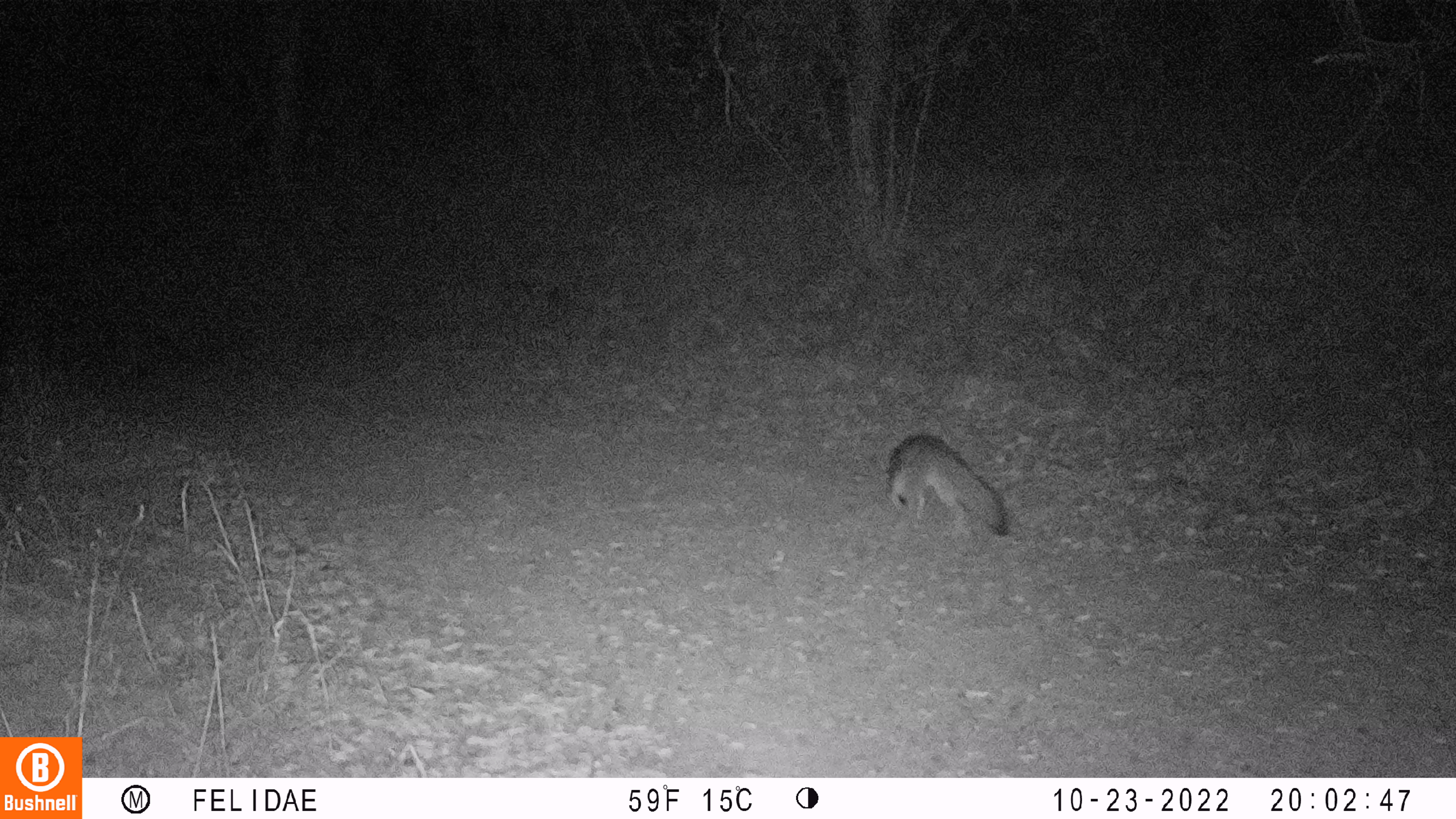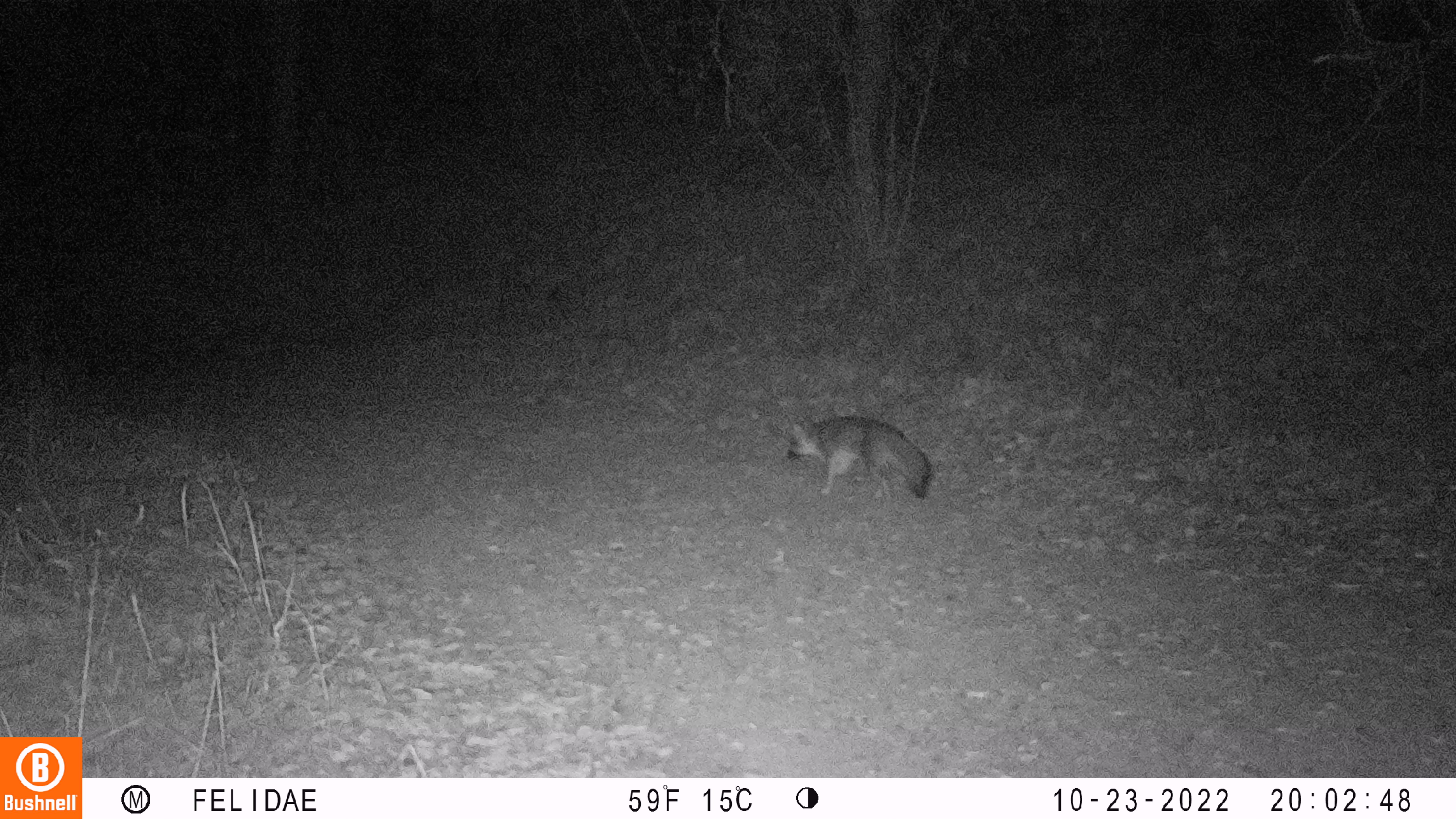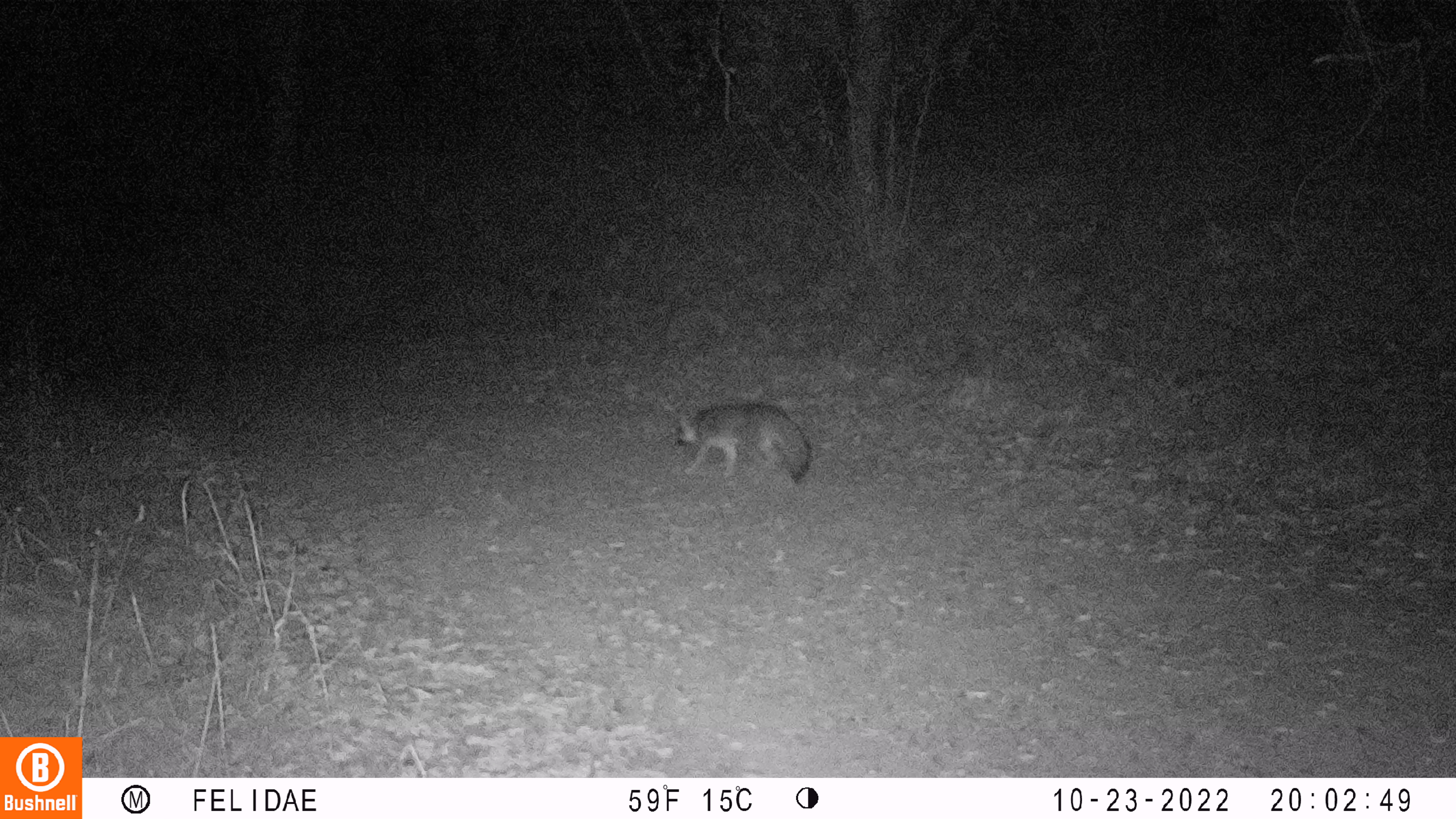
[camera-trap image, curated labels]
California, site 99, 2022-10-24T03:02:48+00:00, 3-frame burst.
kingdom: Animalia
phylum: Chordata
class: Mammalia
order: Carnivora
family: Canidae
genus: Urocyon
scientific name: Urocyon cinereoargenteus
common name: gray fox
Gray fox (Urocyon cinereoargenteus).